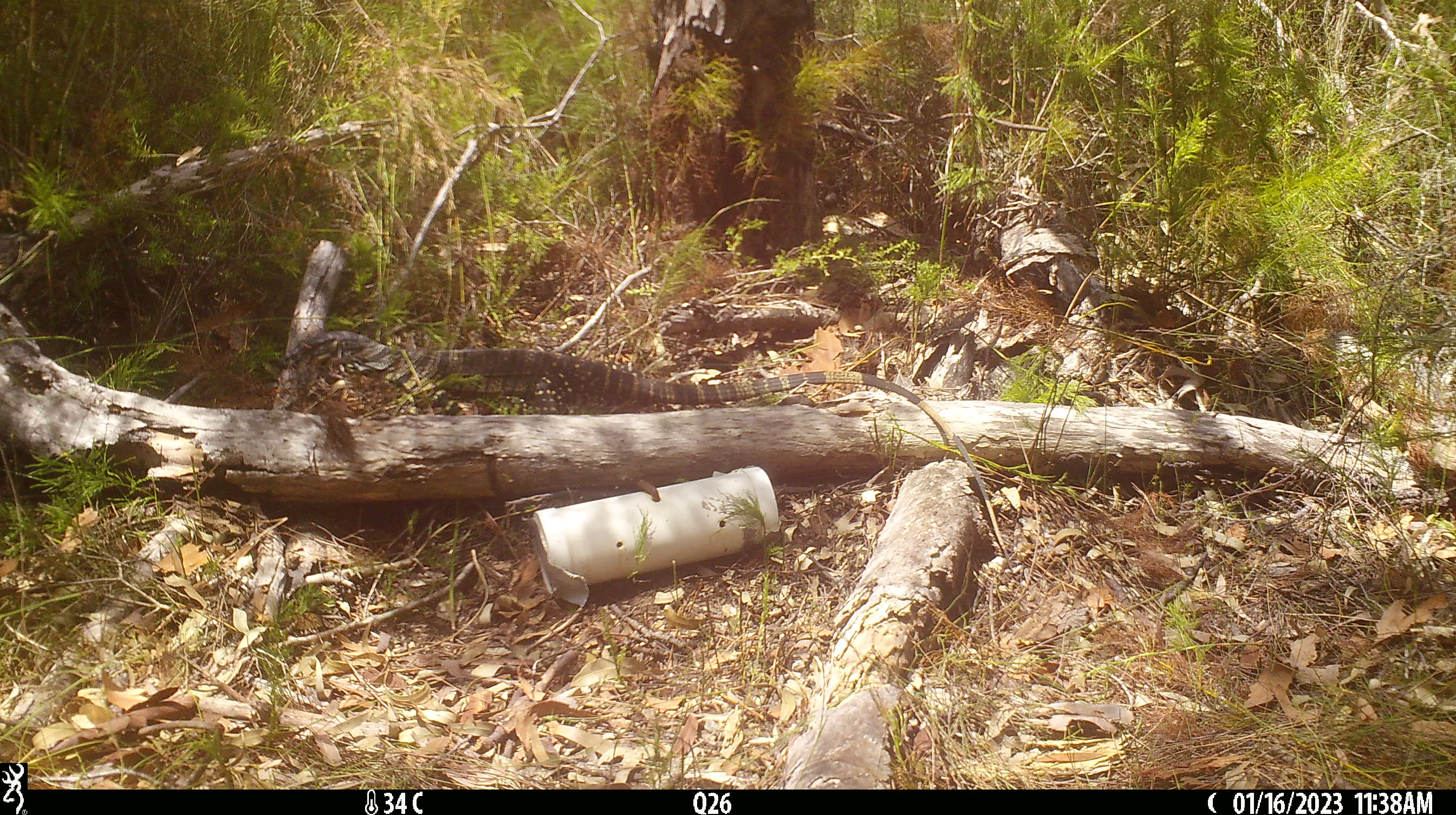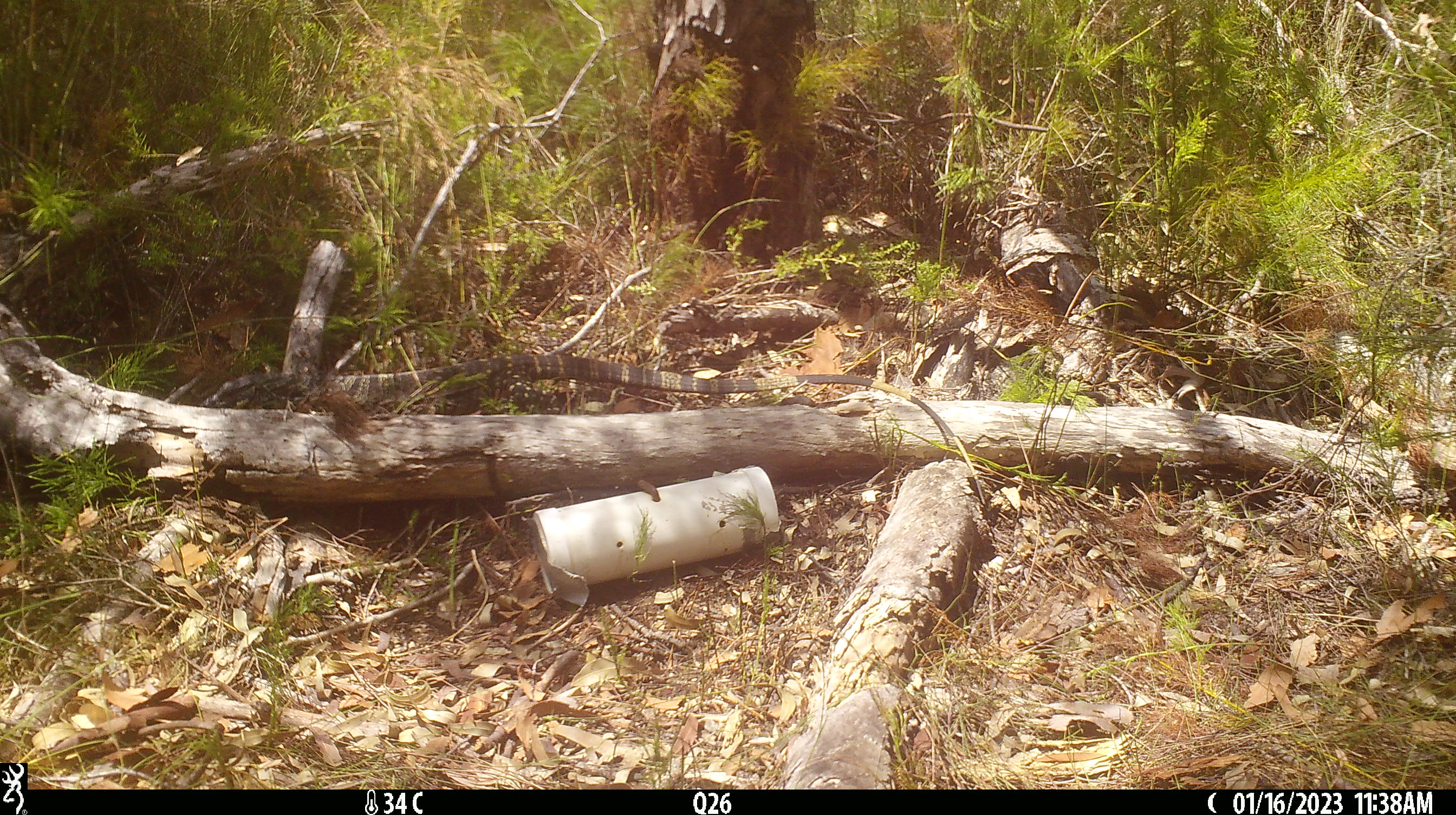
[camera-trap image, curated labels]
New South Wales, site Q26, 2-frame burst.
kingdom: Animalia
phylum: Chordata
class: Reptilia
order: Squamata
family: Varanidae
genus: Varanus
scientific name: Varanus varius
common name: lace monitor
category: goanna